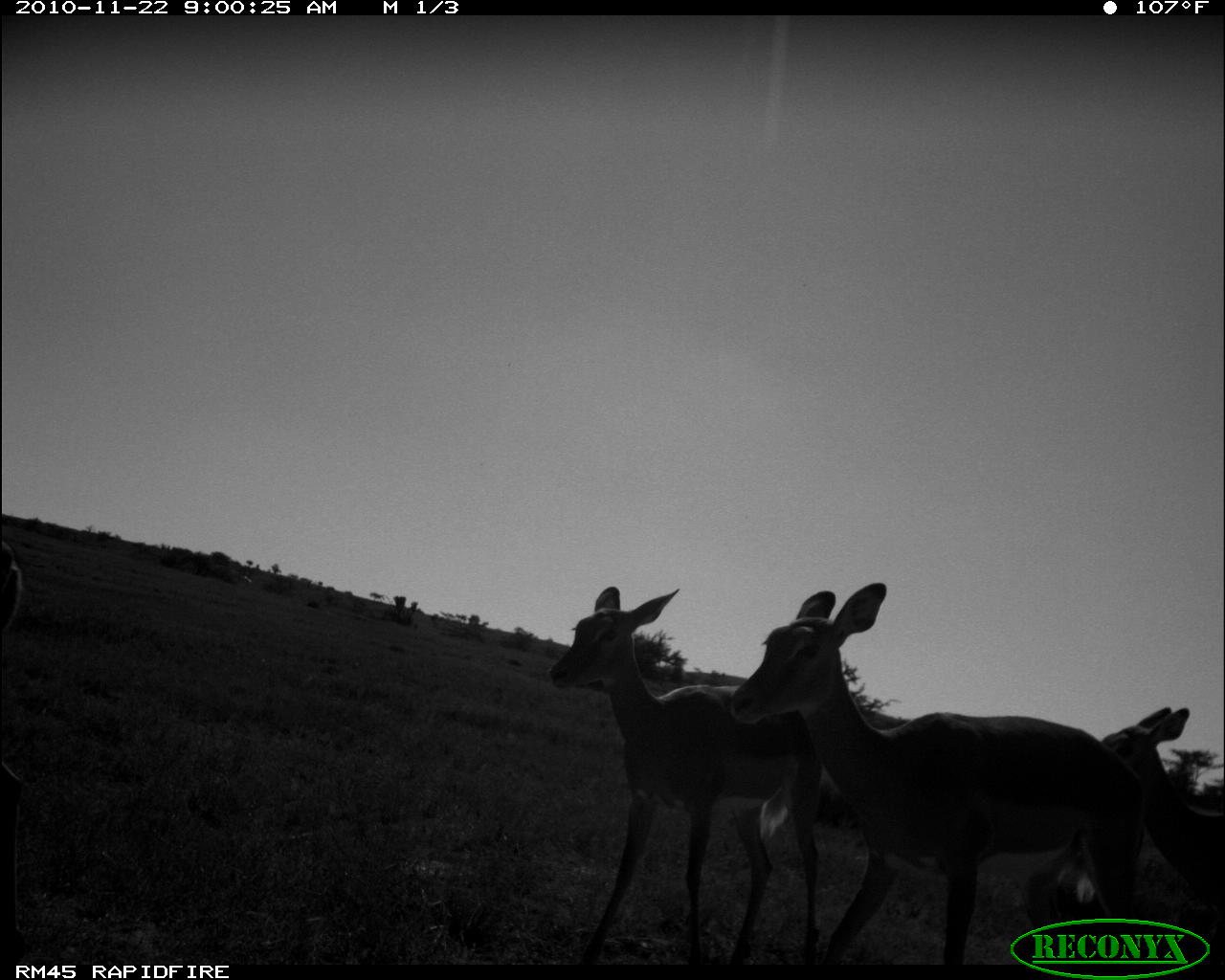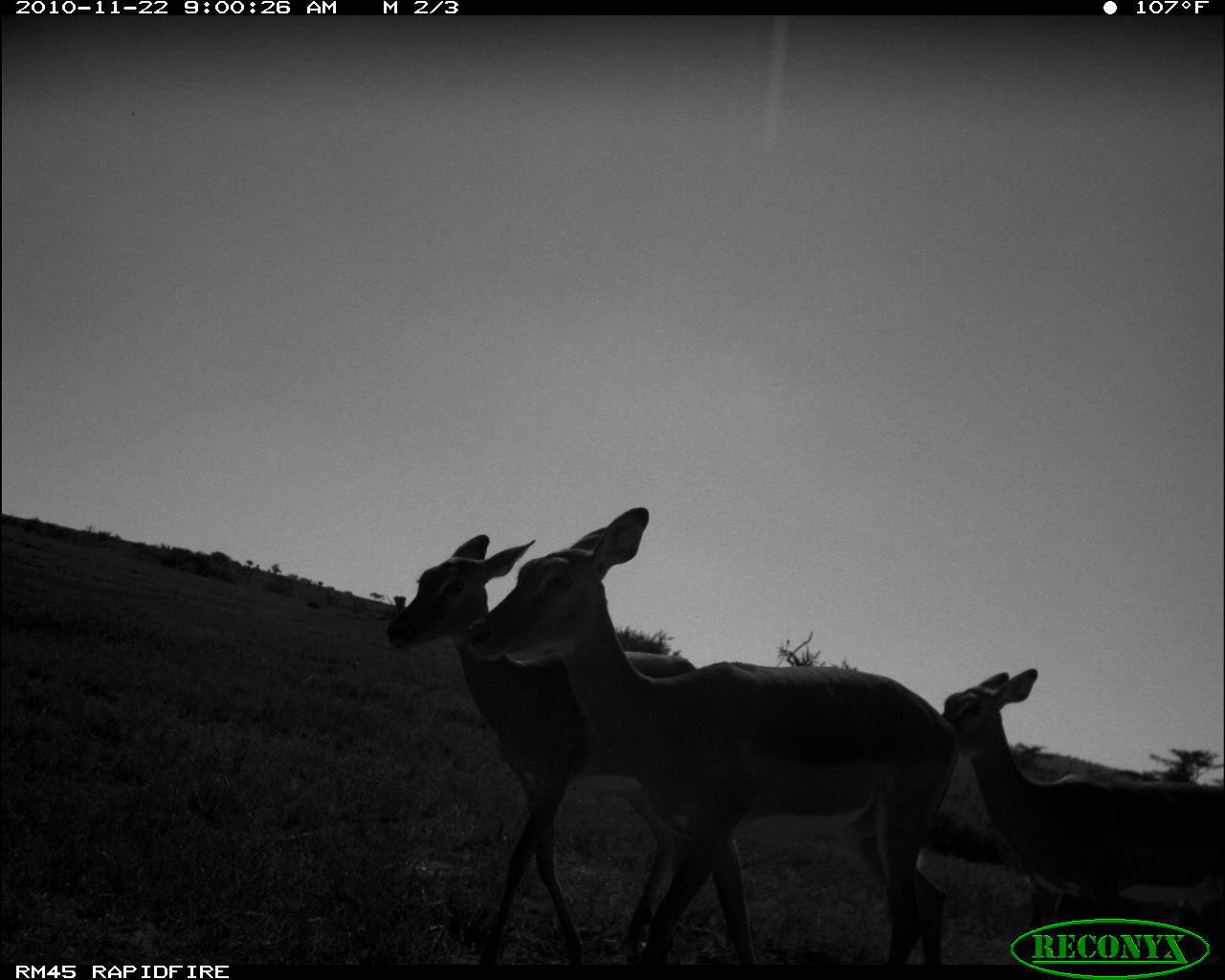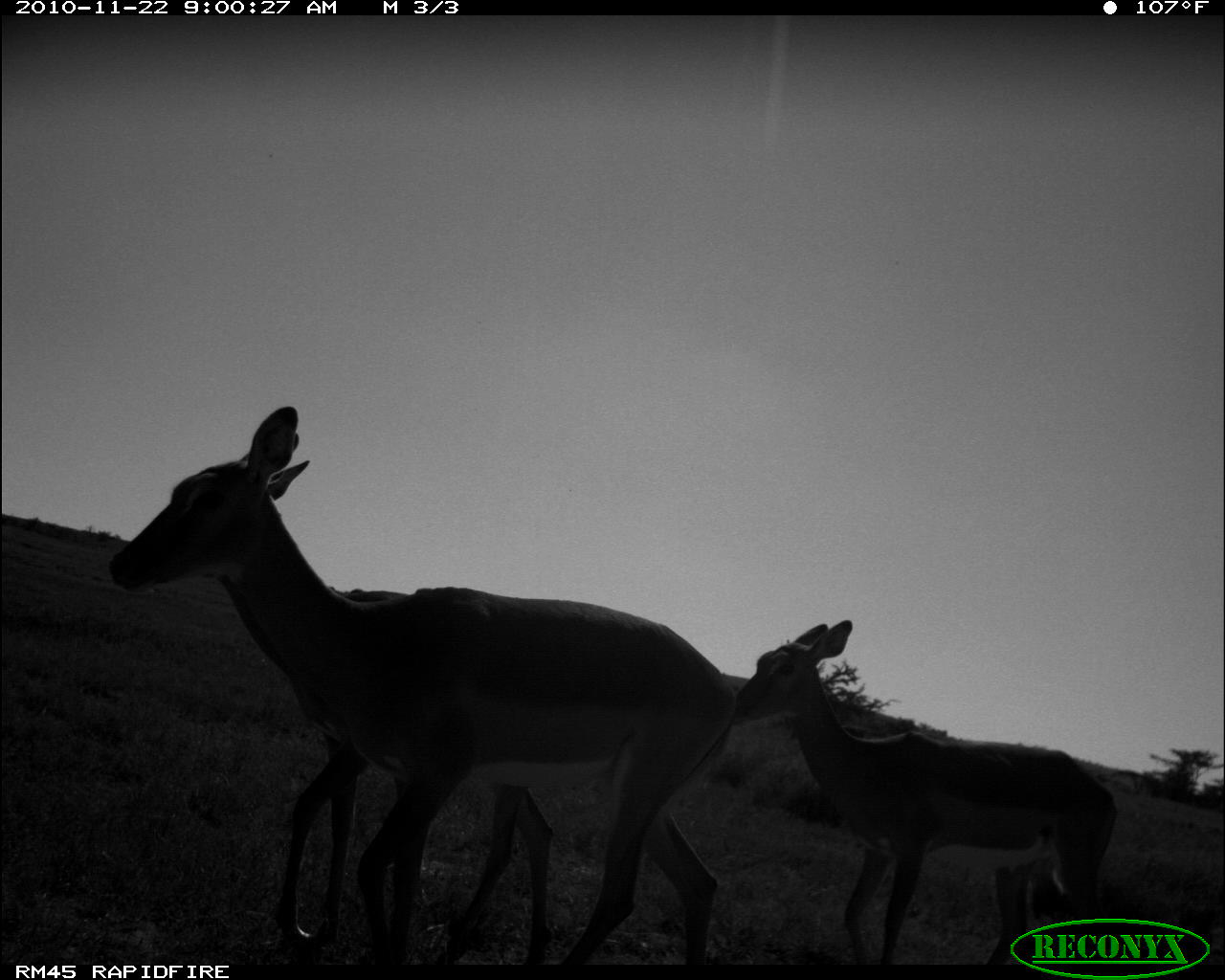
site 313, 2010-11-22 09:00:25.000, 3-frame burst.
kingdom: Animalia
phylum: Chordata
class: Mammalia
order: Artiodactyla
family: Bovidae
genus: Aepyceros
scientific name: Aepyceros melampus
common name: impala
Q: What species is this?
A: Aepyceros melampus (impala).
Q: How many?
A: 3.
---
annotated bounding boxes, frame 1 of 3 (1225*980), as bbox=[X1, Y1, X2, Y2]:
aepyceros melampus: bbox=[726, 580, 1148, 963]; bbox=[545, 585, 821, 963]; bbox=[1096, 704, 1225, 963]; bbox=[0, 534, 28, 960]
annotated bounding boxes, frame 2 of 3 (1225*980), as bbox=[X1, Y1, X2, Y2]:
aepyceros melampus: bbox=[464, 505, 962, 964]; bbox=[379, 533, 714, 963]; bbox=[940, 665, 1223, 962]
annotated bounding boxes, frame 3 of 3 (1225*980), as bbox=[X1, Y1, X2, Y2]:
aepyceros melampus: bbox=[105, 402, 739, 962]; bbox=[190, 456, 556, 964]; bbox=[733, 615, 1118, 963]